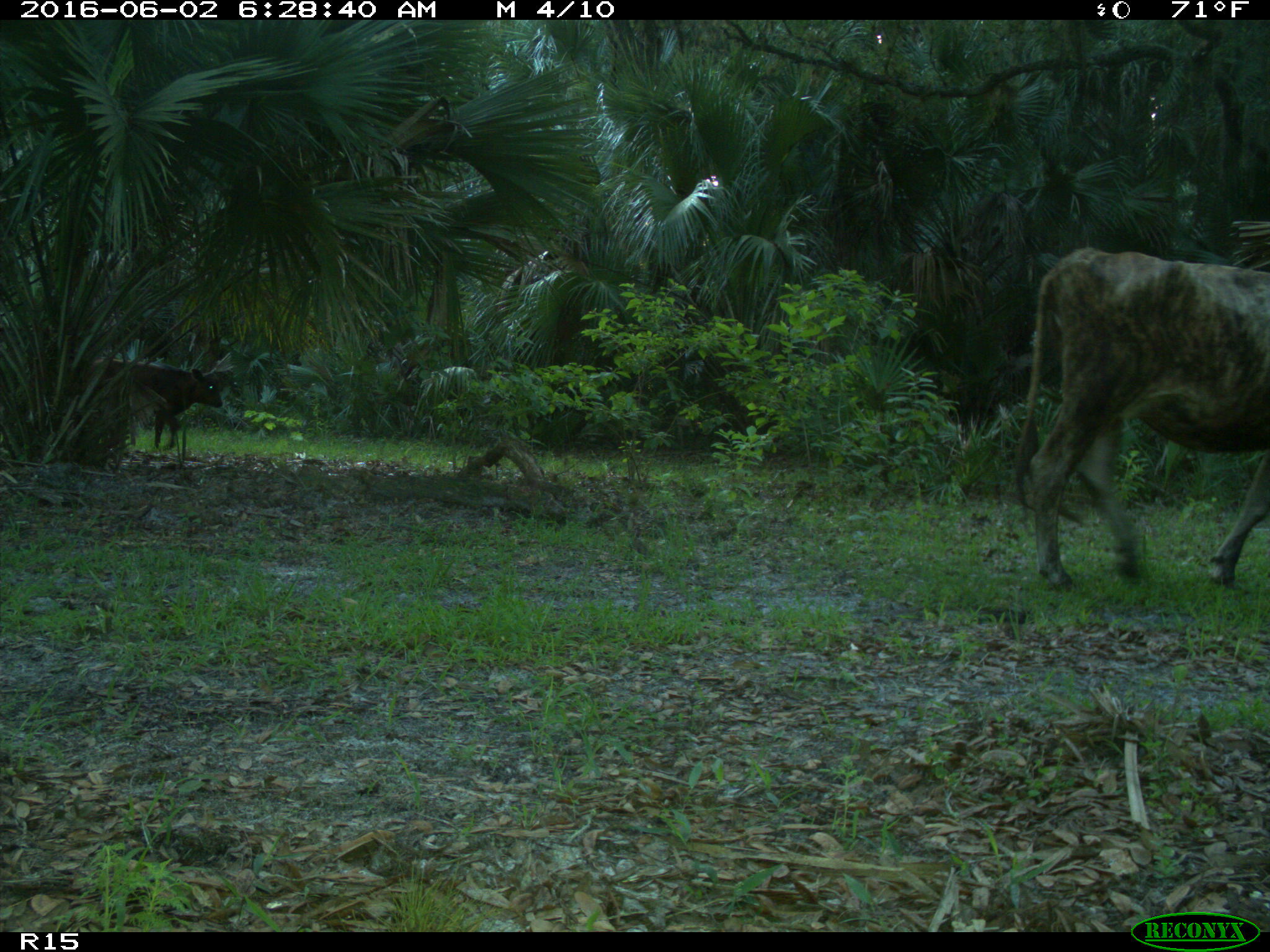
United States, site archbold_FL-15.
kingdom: Animalia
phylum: Chordata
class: Mammalia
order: Artiodactyla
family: Bovidae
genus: Bos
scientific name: Bos taurus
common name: domestic cow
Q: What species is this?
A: Bos taurus (domestic cow).